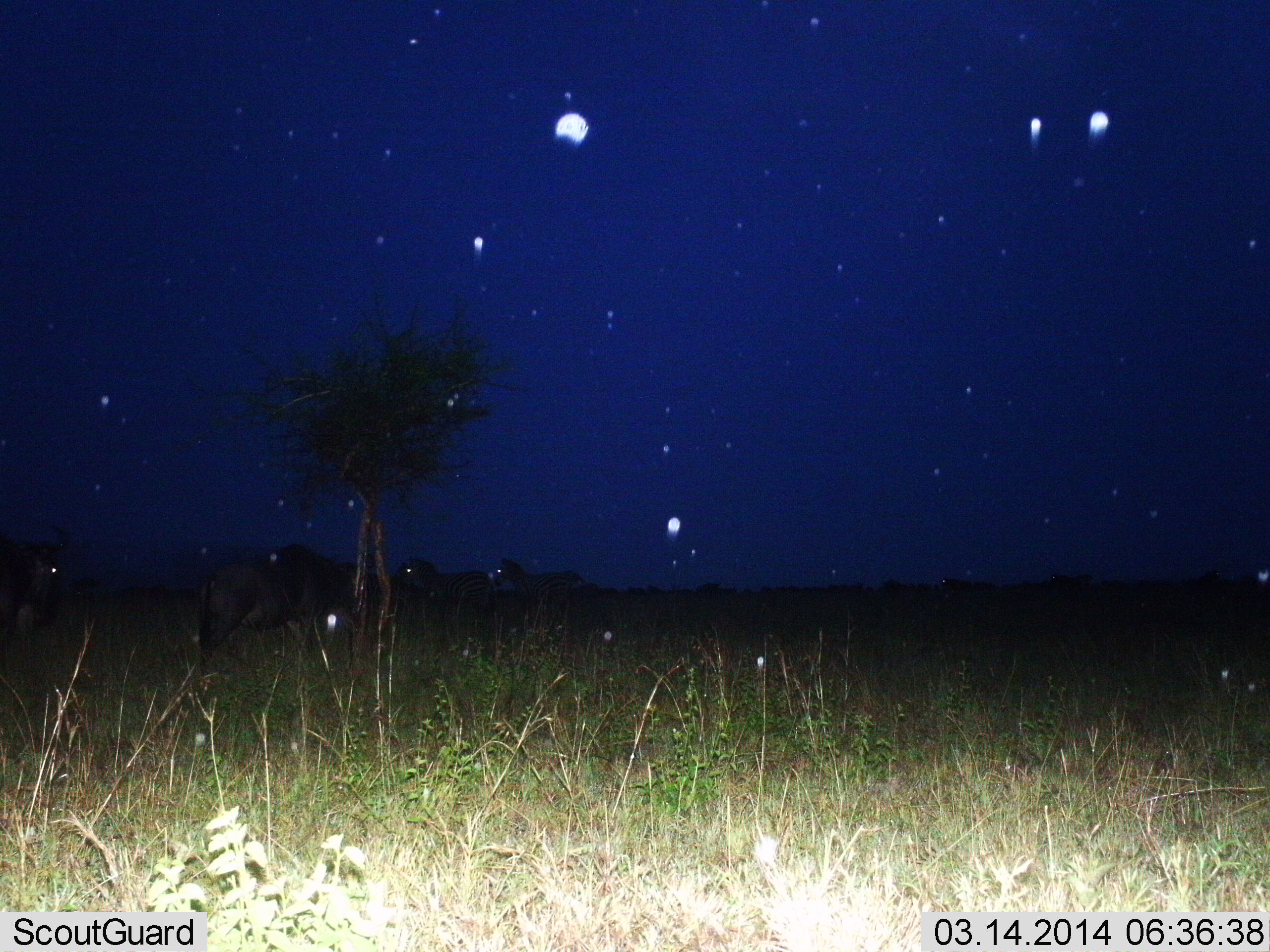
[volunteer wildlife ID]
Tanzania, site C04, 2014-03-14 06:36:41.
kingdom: Animalia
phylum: Chordata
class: Mammalia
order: Artiodactyla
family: Bovidae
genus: Connochaetes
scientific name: Connochaetes taurinus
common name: blue wildebeest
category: wildebeest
Wildebeest (blue wildebeest) (Connochaetes taurinus), count 3. Behavior (volunteer vote fractions): standing 60%, resting 0%, moving 40%, interacting 0%. Young present (vote fraction): 0%. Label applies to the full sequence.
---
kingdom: Animalia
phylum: Chordata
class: Mammalia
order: Perissodactyla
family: Equidae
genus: Equus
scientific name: Equus quagga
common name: plains zebra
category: zebra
Zebra (plains zebra) (Equus quagga), count 2. Behavior (volunteer vote fractions): standing 88%, resting 0%, moving 12%, interacting 0%. Young present (vote fraction): 0%. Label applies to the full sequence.